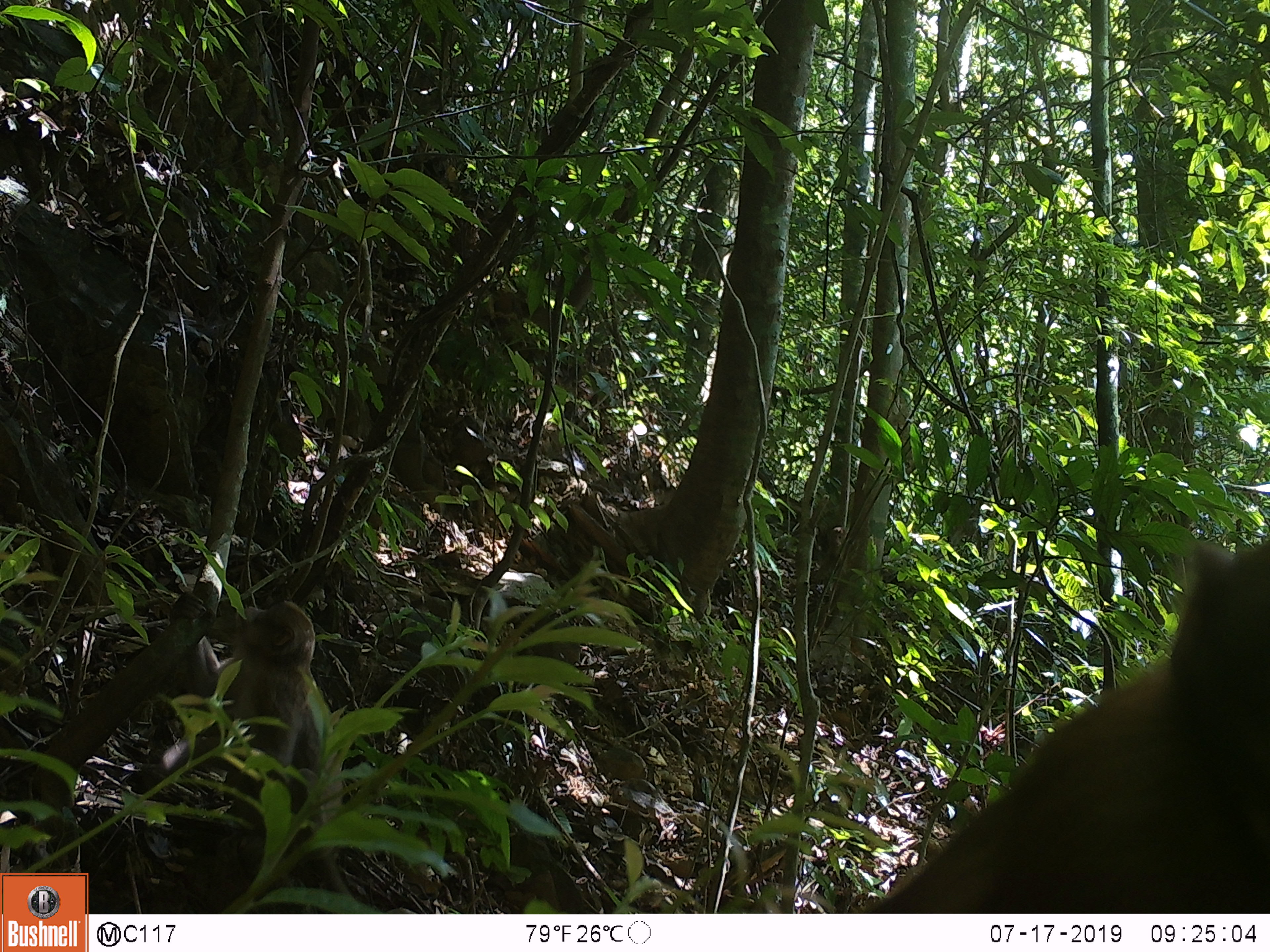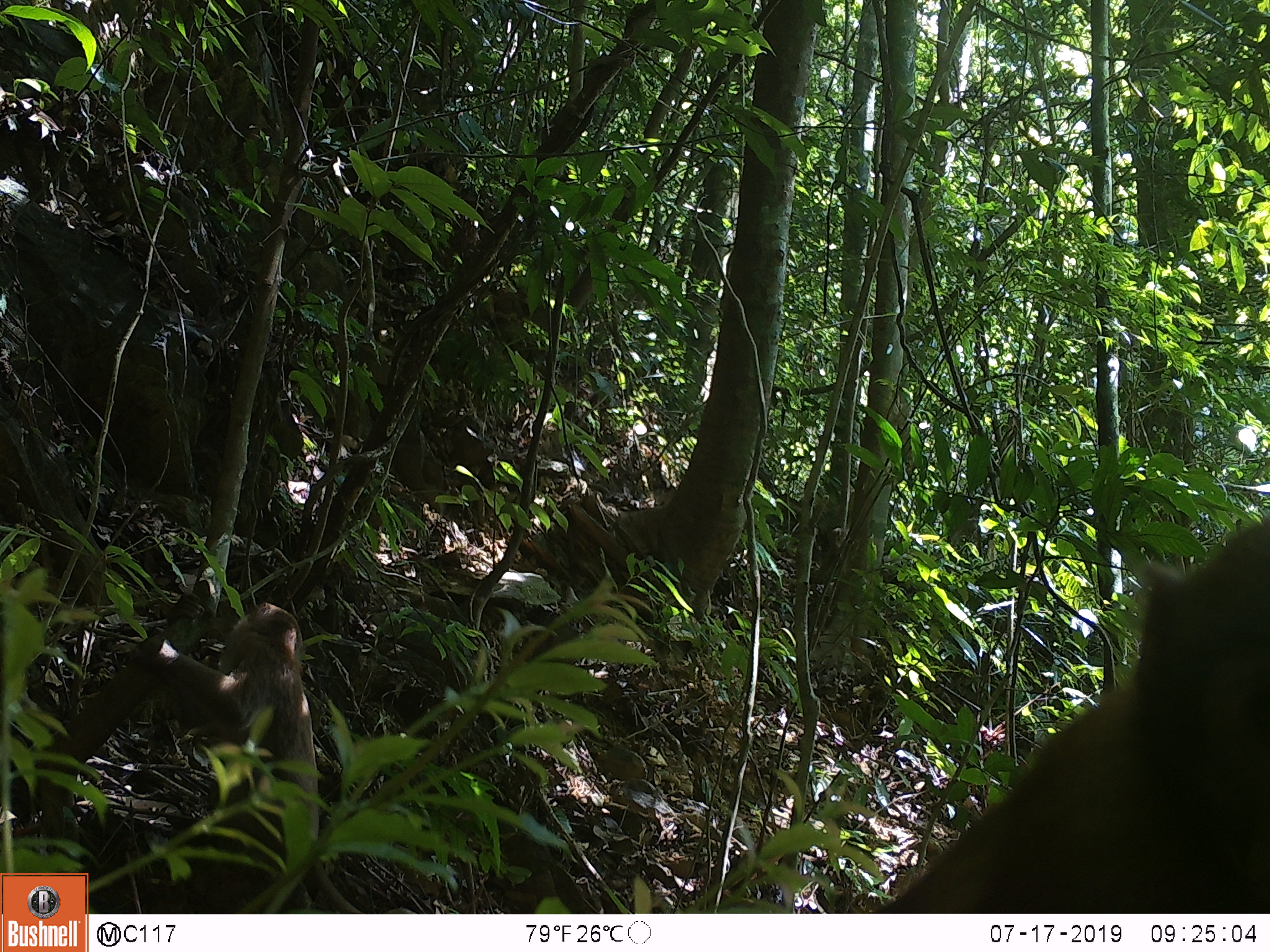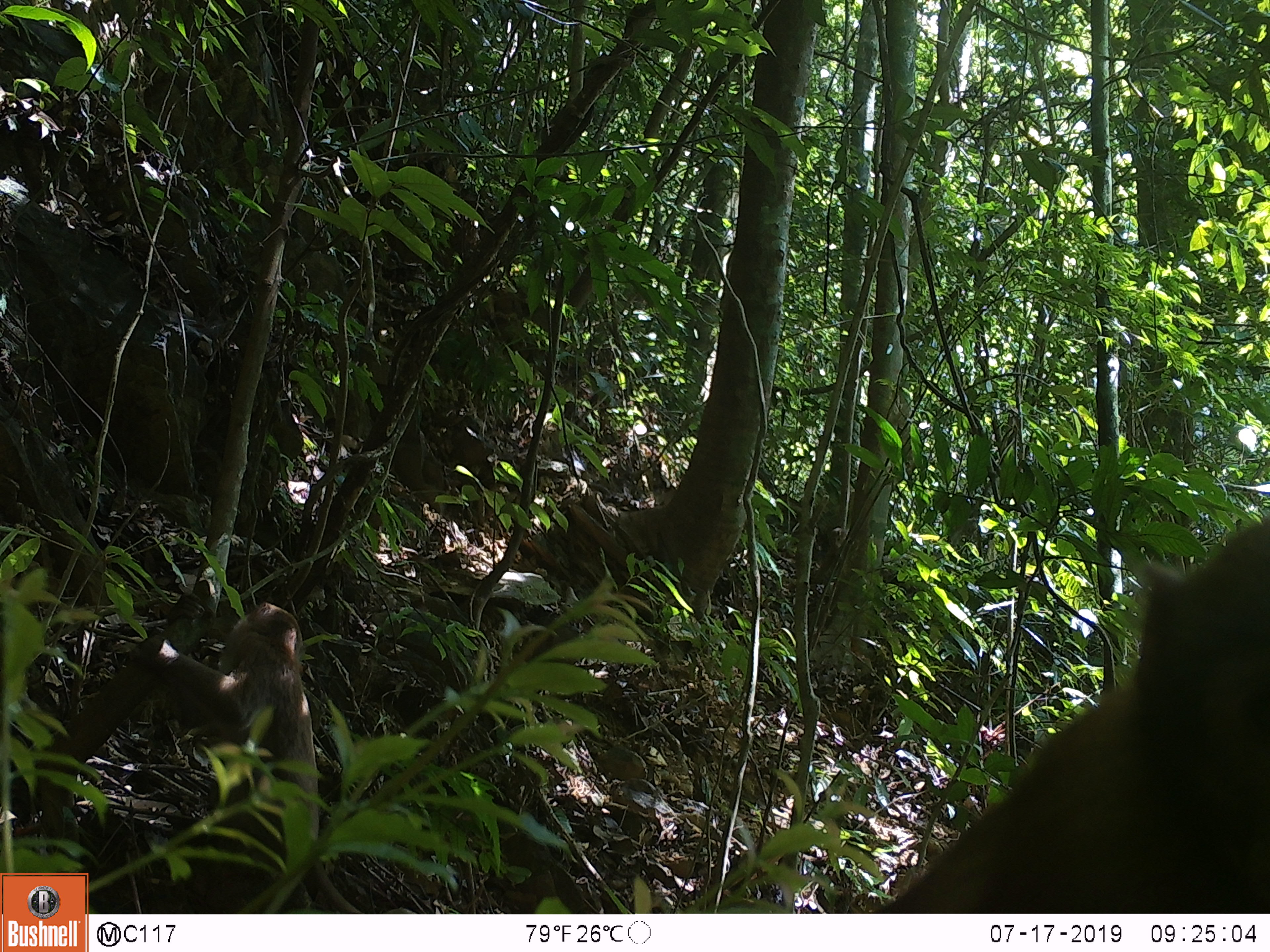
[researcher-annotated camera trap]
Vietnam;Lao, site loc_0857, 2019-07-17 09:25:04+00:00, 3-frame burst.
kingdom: Animalia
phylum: Chordata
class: Mammalia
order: Primates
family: Cercopithecidae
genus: Macaca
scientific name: Macaca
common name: macaque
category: macaque not stump tailed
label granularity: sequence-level